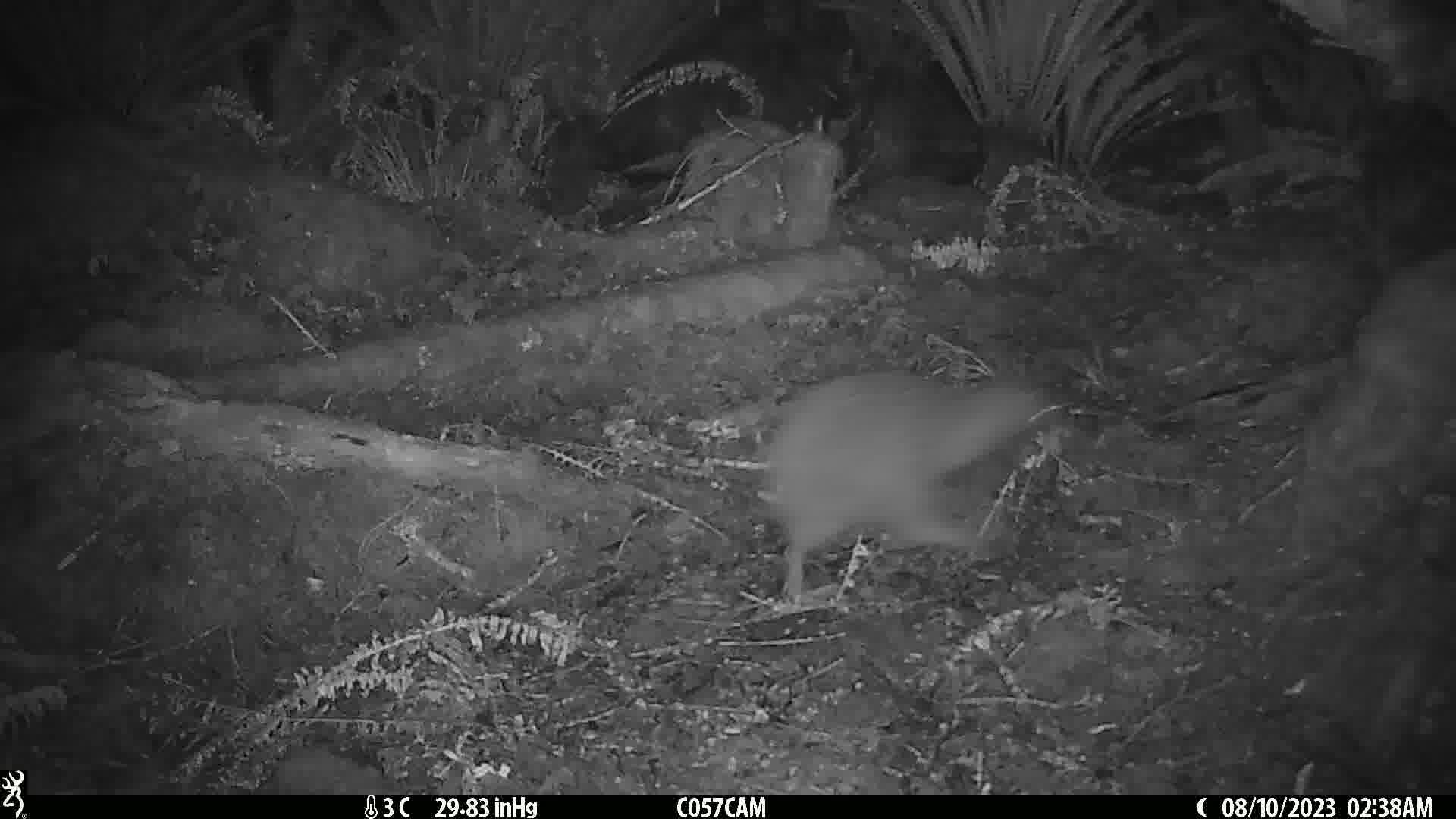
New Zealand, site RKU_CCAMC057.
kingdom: Animalia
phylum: Chordata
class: Aves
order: Apterygiformes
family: Apterygidae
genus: Apteryx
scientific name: Apteryx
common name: kiwi